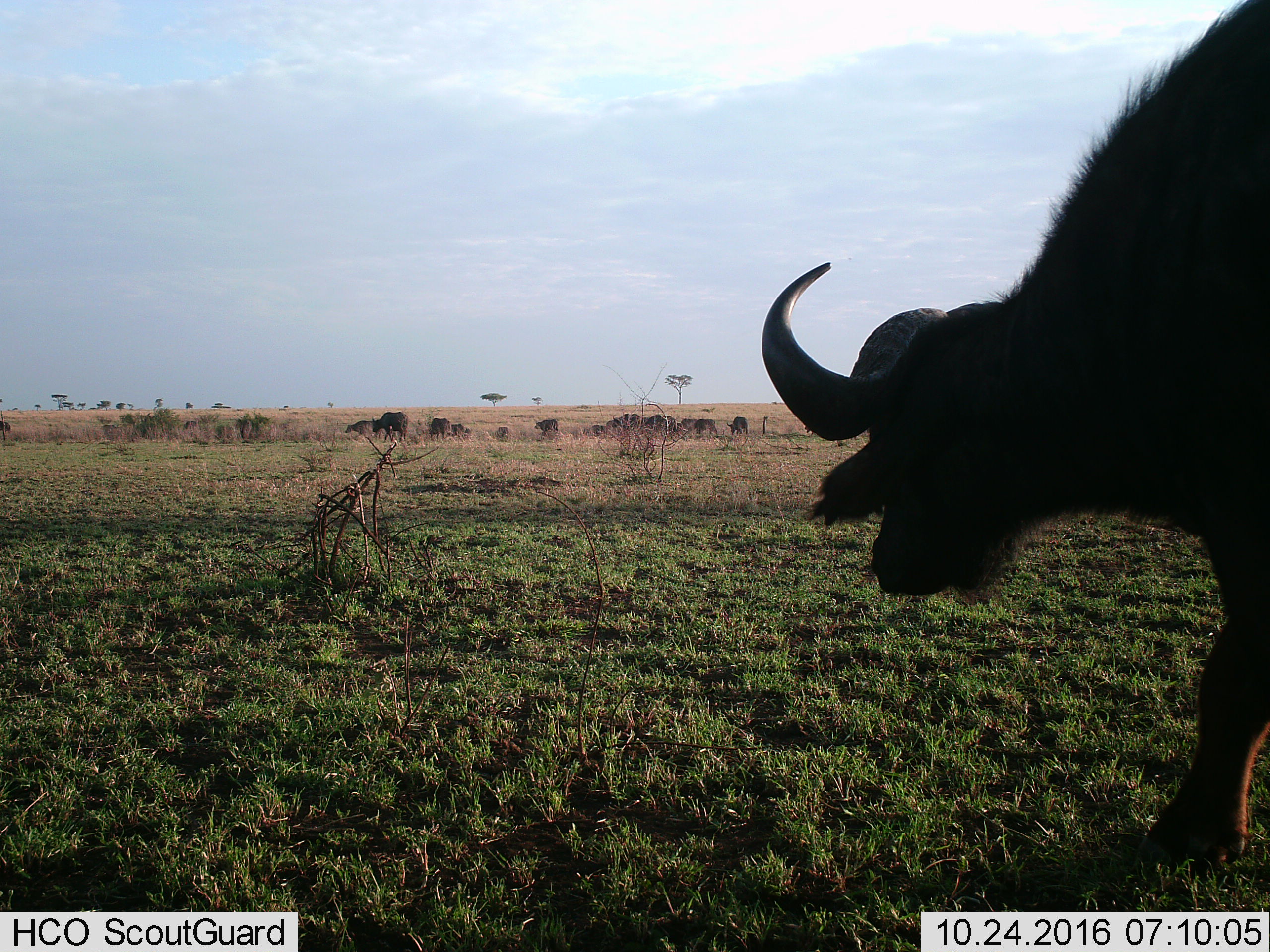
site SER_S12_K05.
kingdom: Animalia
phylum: Chordata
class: Mammalia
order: Artiodactyla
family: Bovidae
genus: Syncerus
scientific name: Syncerus caffer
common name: african buffalo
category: buffalo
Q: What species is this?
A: Buffalo (african buffalo) (Syncerus caffer).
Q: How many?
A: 11-50.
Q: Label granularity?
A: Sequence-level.